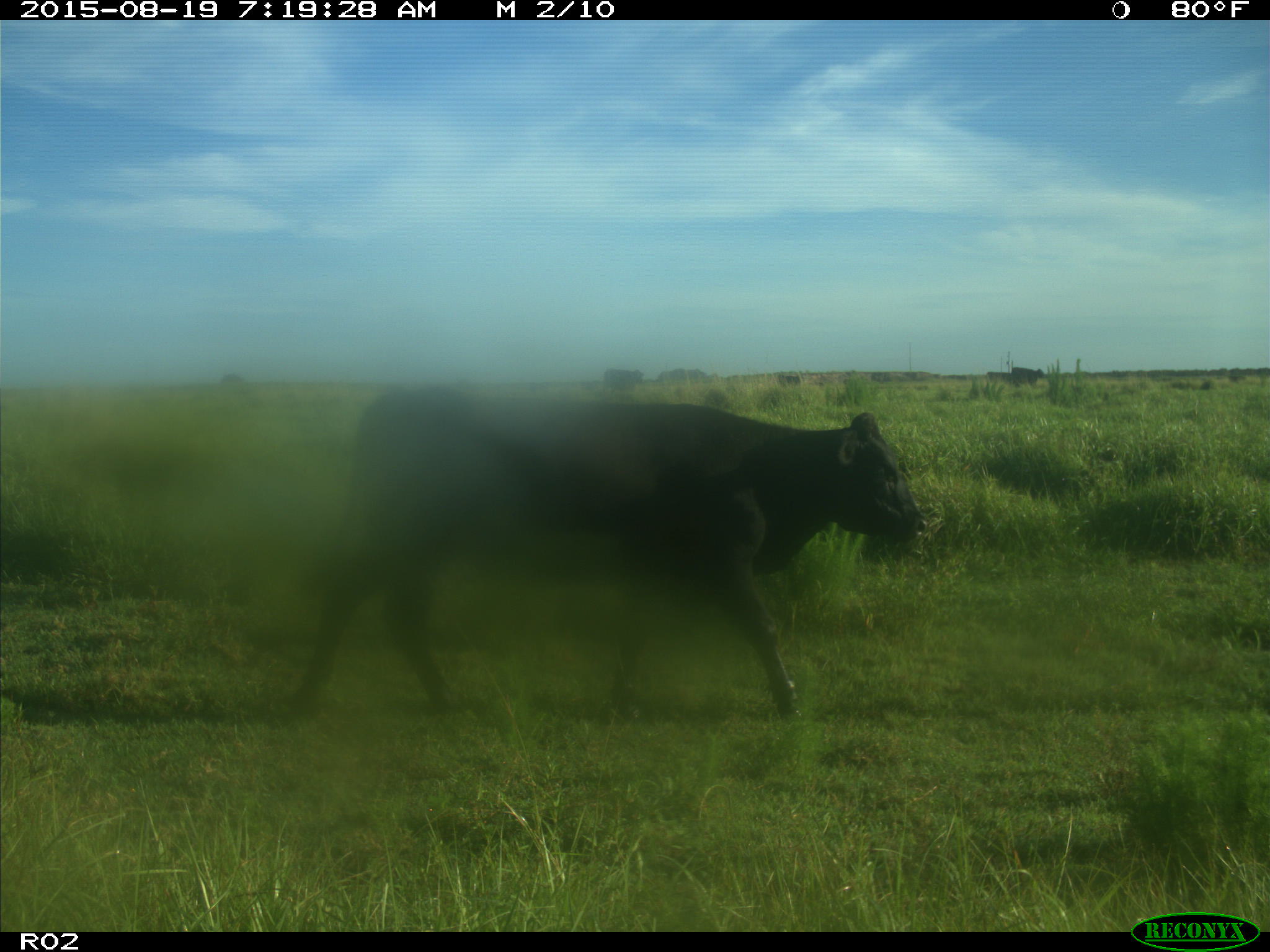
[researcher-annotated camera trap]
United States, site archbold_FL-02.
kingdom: Animalia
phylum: Chordata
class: Mammalia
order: Artiodactyla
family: Bovidae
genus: Bos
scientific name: Bos taurus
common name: domestic cow